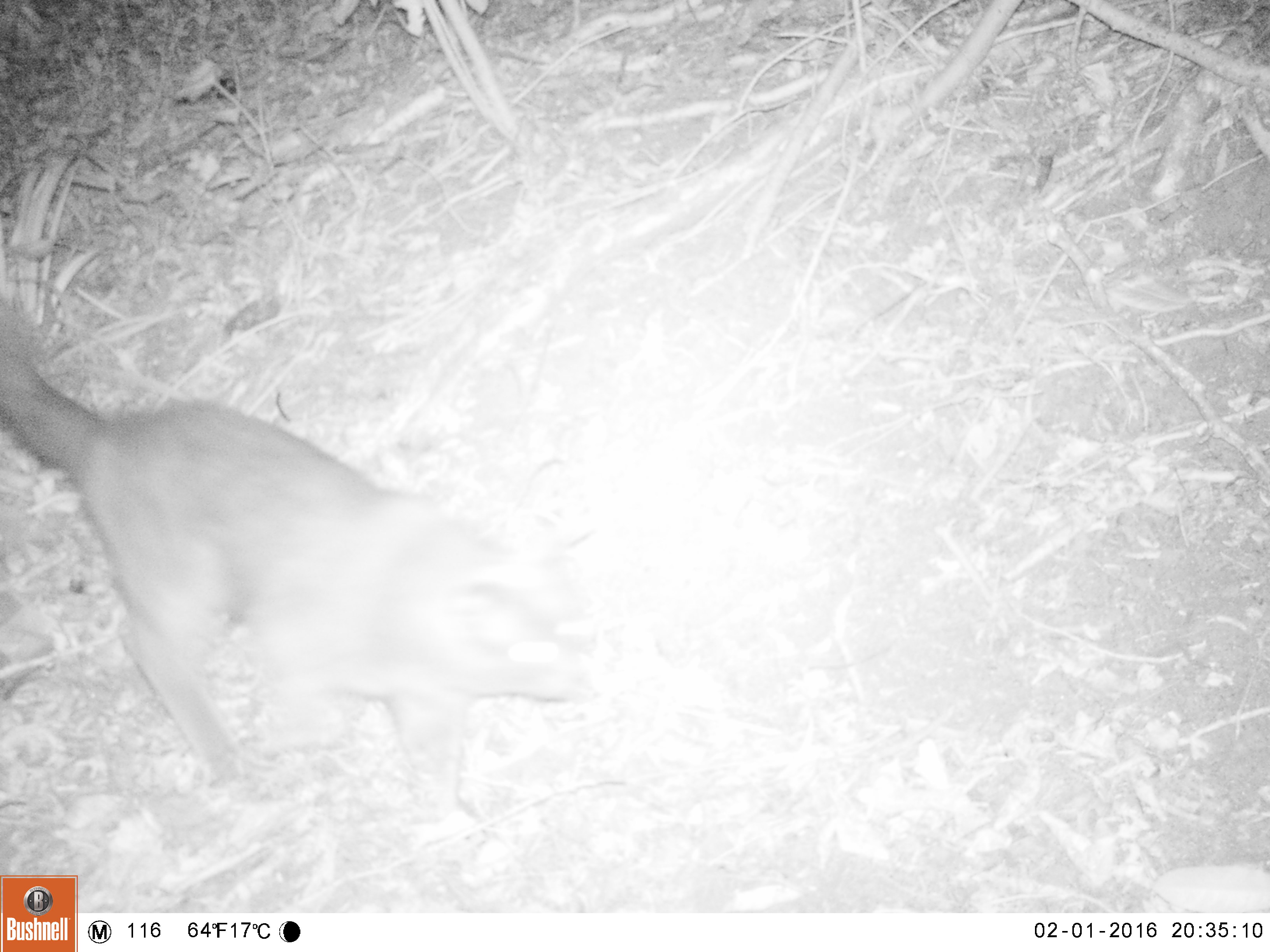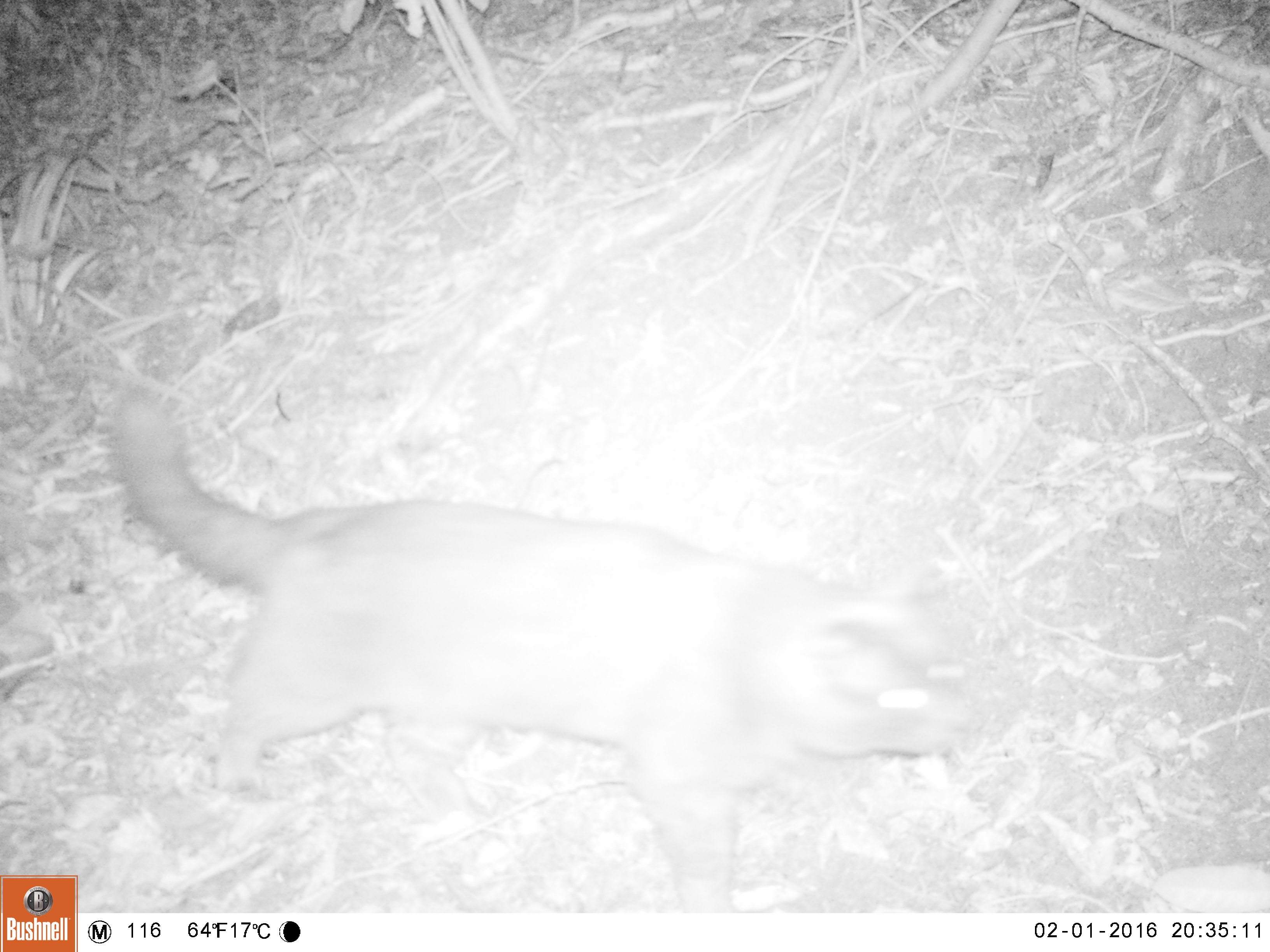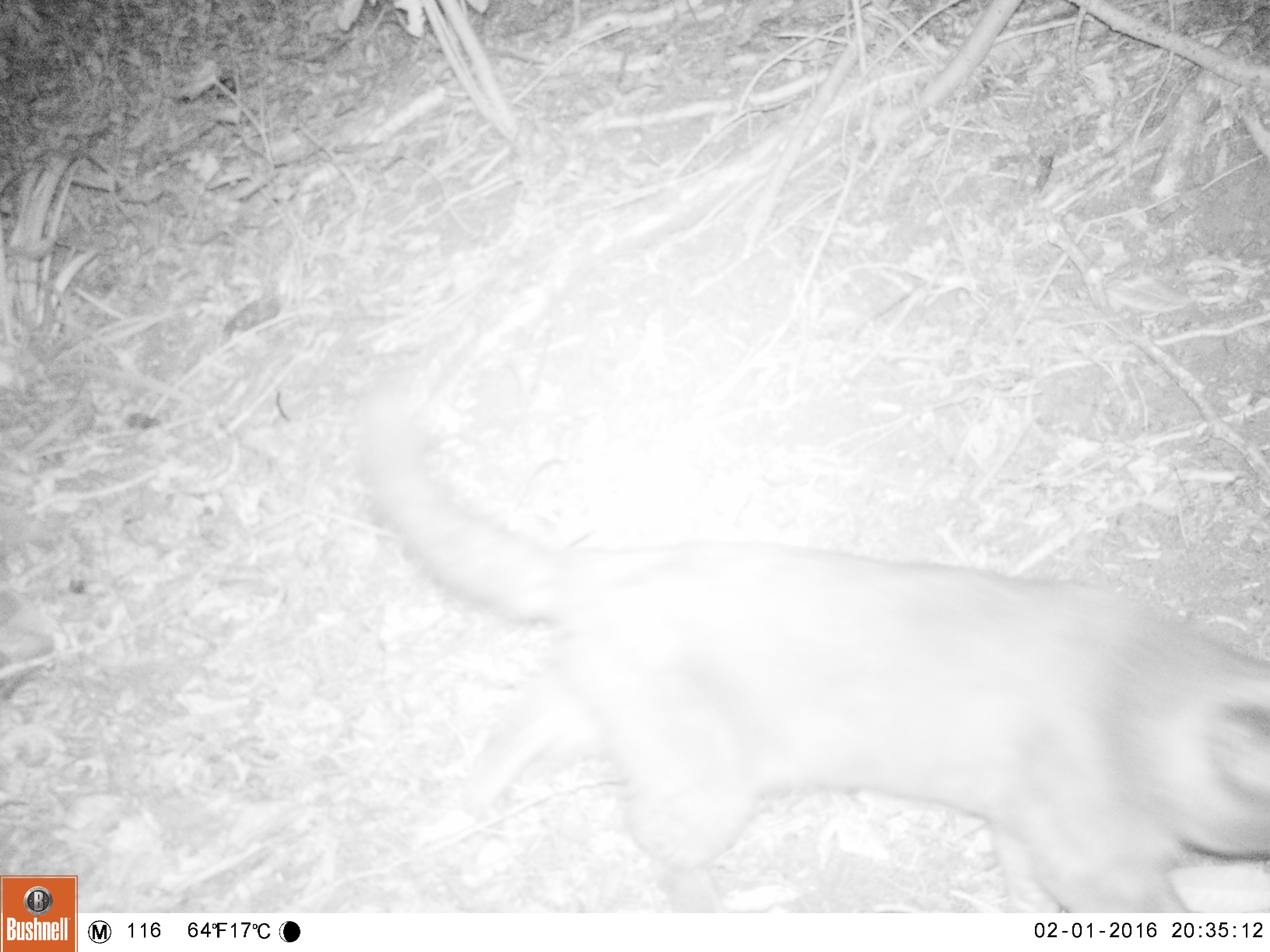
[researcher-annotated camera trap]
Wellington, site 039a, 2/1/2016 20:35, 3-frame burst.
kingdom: Animalia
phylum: Chordata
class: Mammalia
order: Carnivora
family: Felidae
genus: Felis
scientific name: Felis catus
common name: cat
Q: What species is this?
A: Cat (Felis catus).